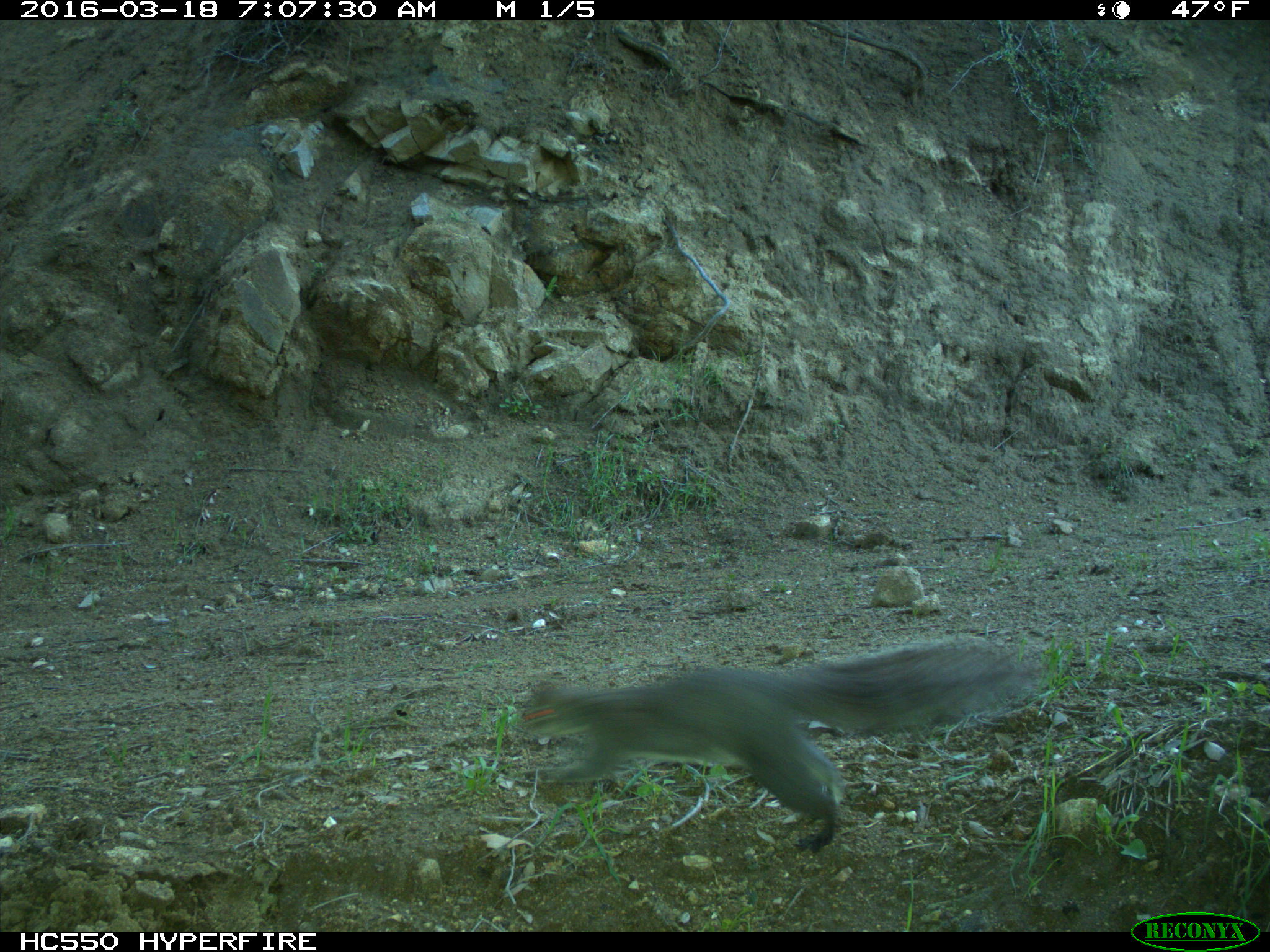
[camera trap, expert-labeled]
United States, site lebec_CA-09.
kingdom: Animalia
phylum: Chordata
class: Mammalia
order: Rodentia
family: Sciuridae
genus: Sciurus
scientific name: Sciurus carolinensis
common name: eastern gray squirrel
Sciurus carolinensis (eastern gray squirrel).